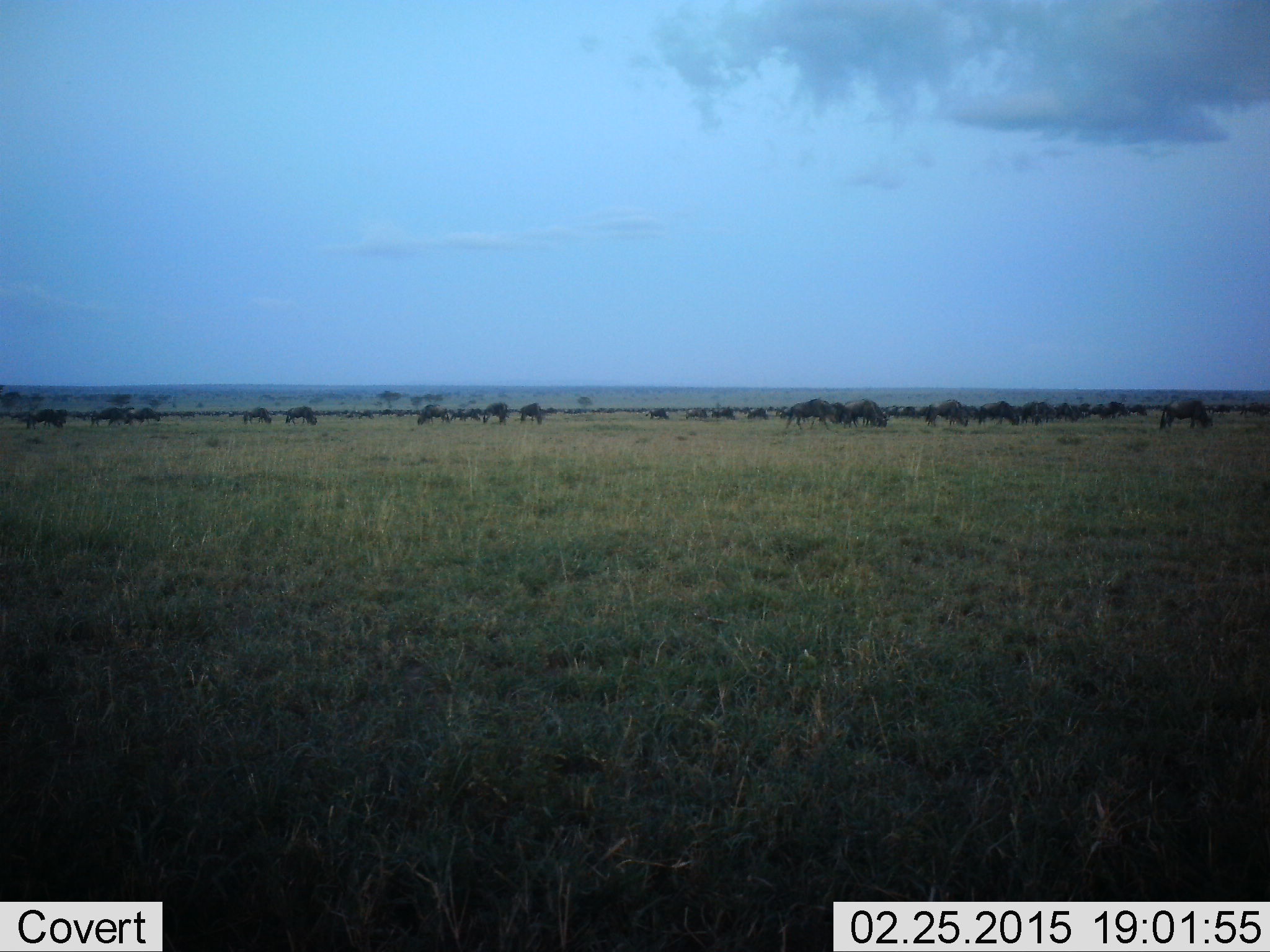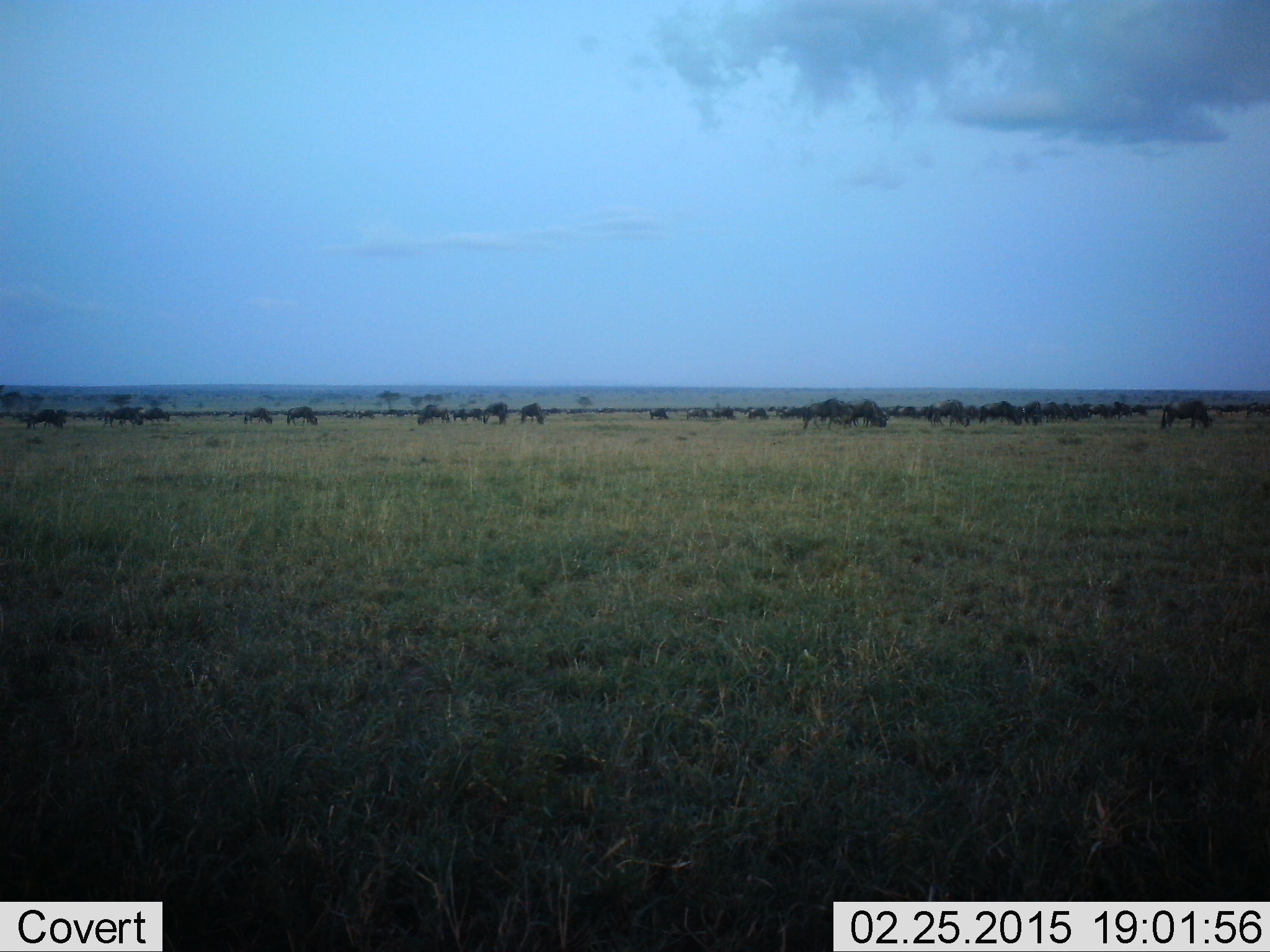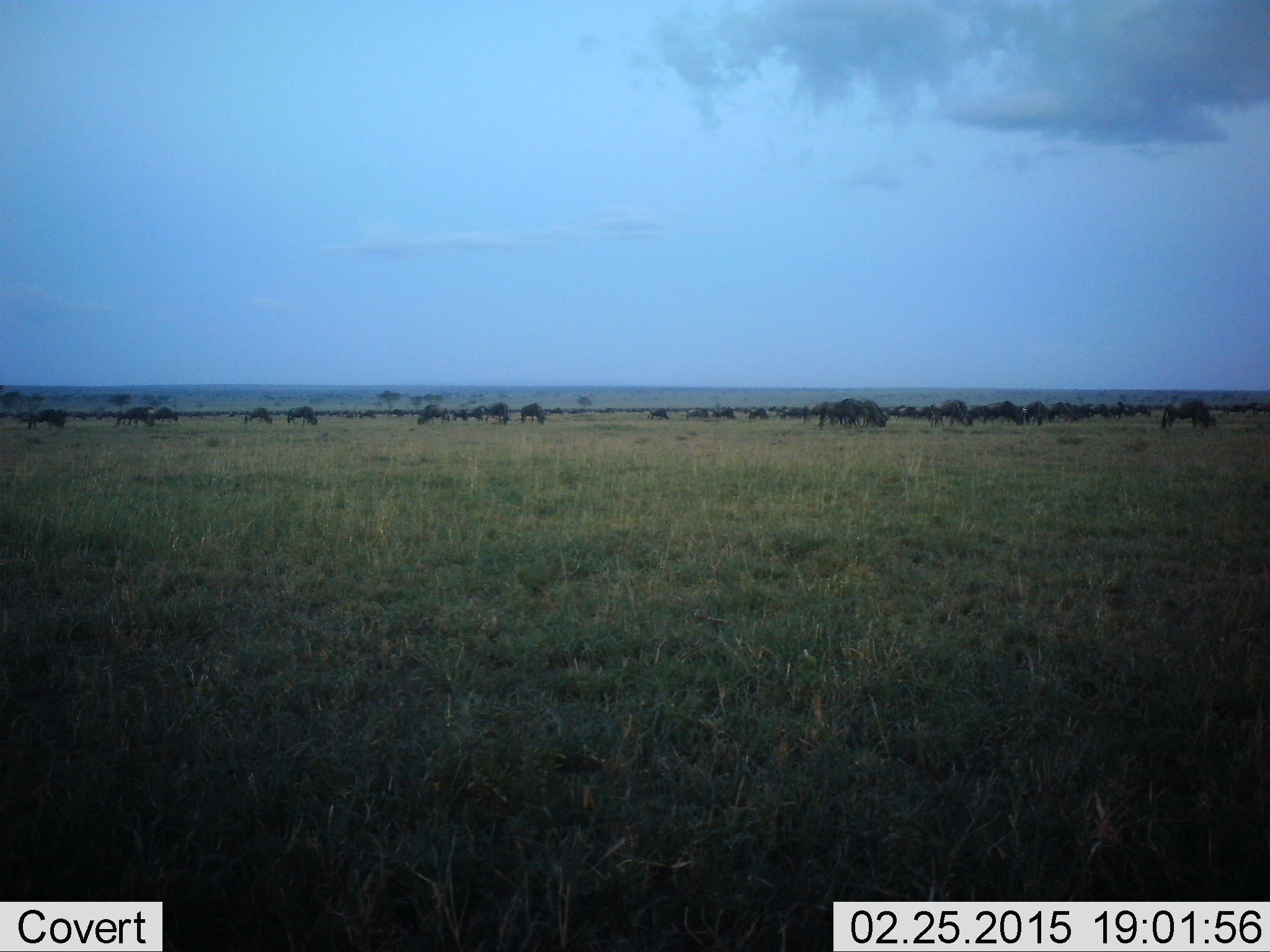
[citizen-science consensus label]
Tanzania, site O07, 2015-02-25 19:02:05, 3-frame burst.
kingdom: Animalia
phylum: Chordata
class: Mammalia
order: Artiodactyla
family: Bovidae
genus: Connochaetes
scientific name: Connochaetes taurinus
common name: blue wildebeest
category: wildebeest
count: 11-50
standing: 60%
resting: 10%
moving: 70%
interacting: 0%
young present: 0%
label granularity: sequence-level